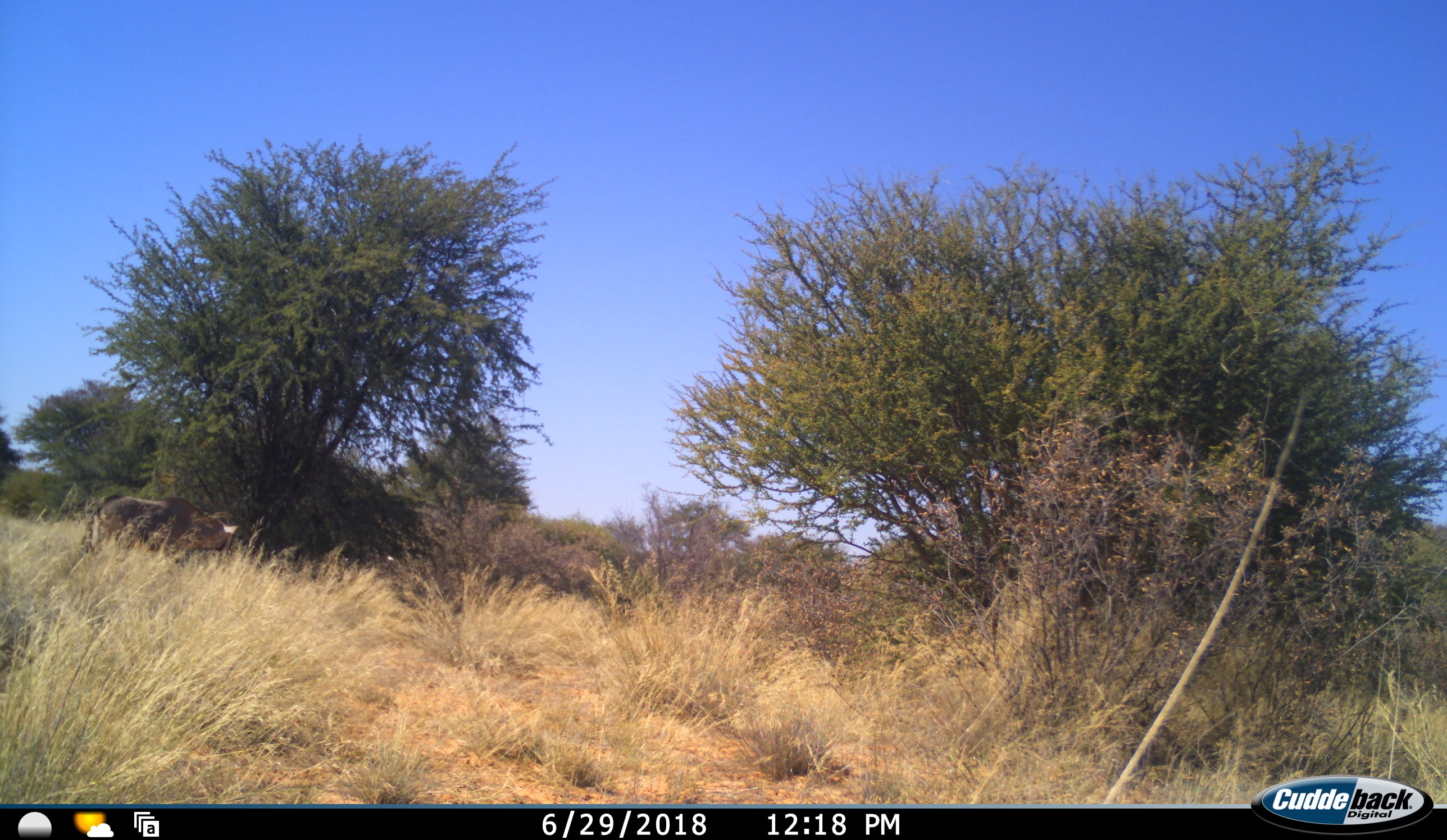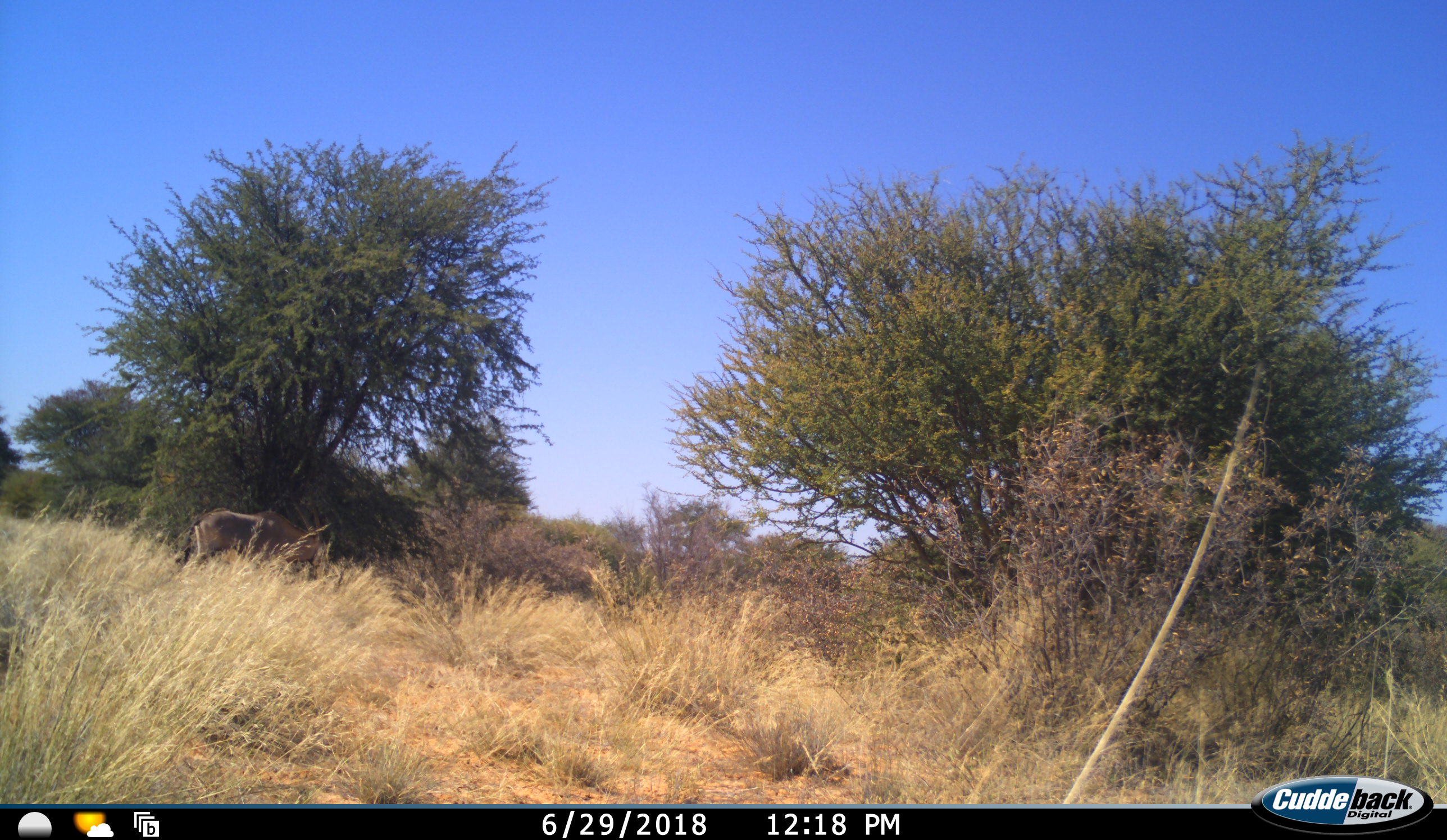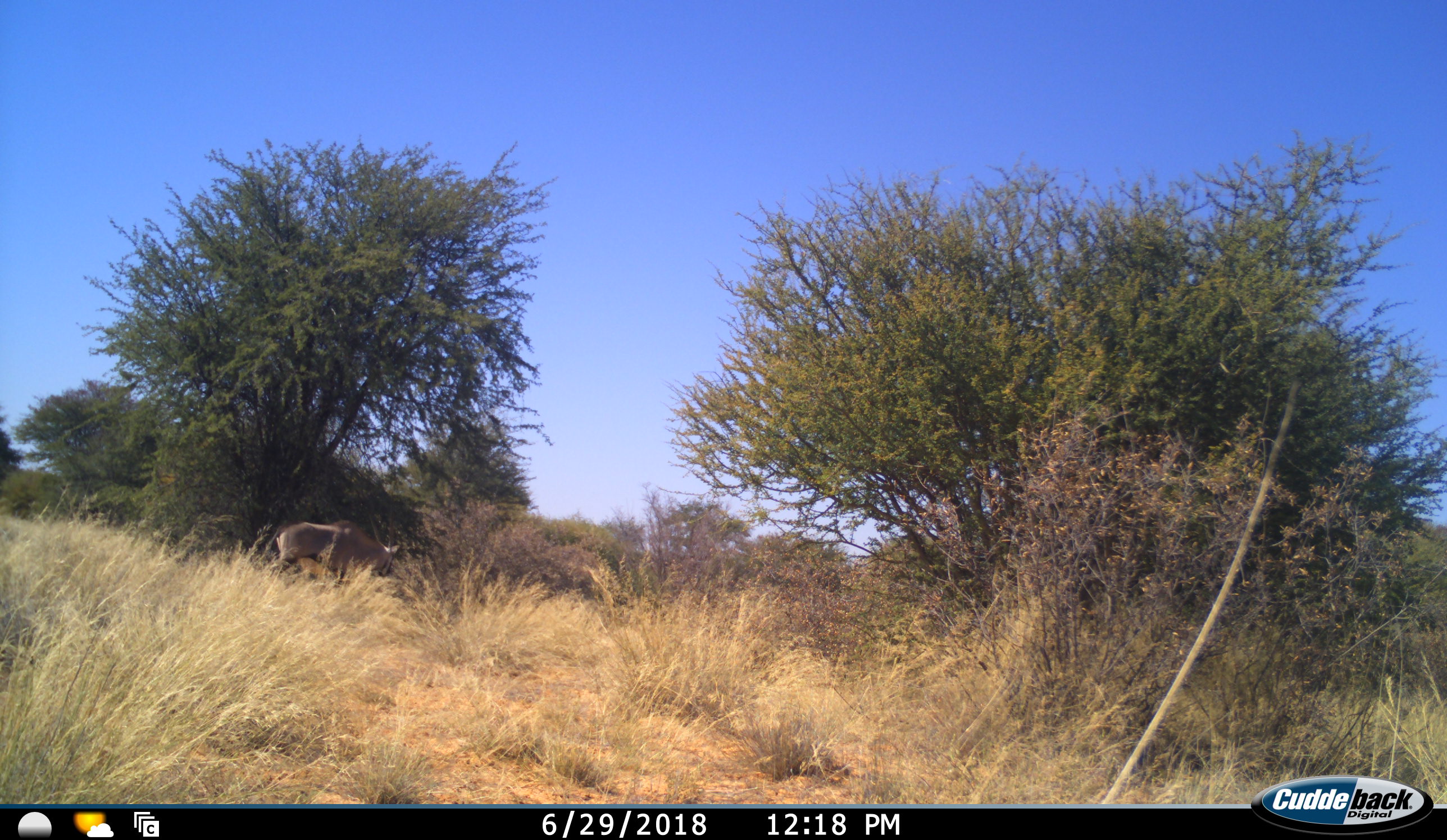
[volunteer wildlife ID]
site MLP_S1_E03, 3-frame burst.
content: unidentified animal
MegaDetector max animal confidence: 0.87